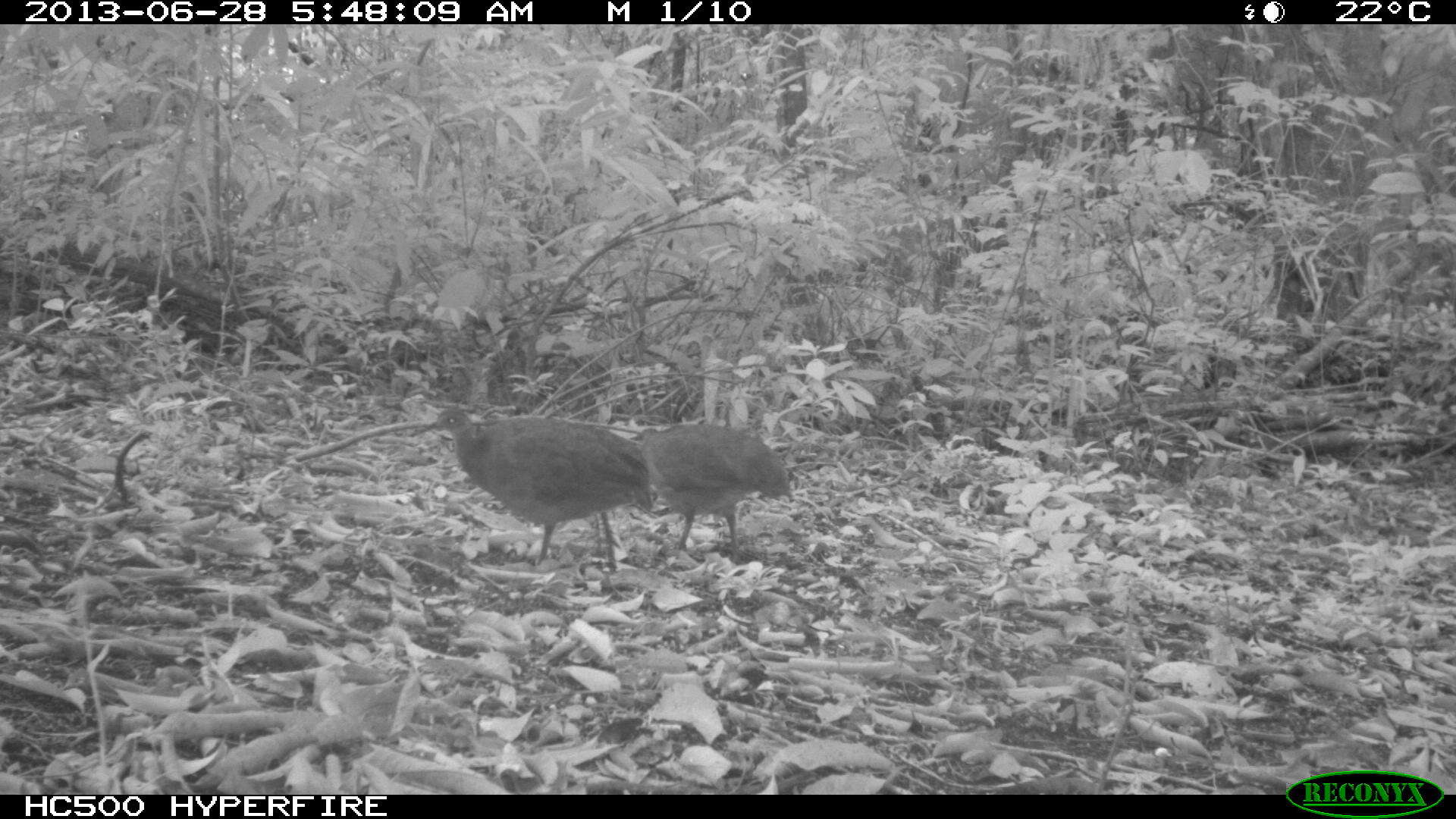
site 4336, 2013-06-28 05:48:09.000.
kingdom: Animalia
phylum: Chordata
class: Aves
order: Tinamiformes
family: Tinamidae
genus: Tinamus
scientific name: Tinamus major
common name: great tinamou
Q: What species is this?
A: Tinamus major (great tinamou).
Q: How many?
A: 2.